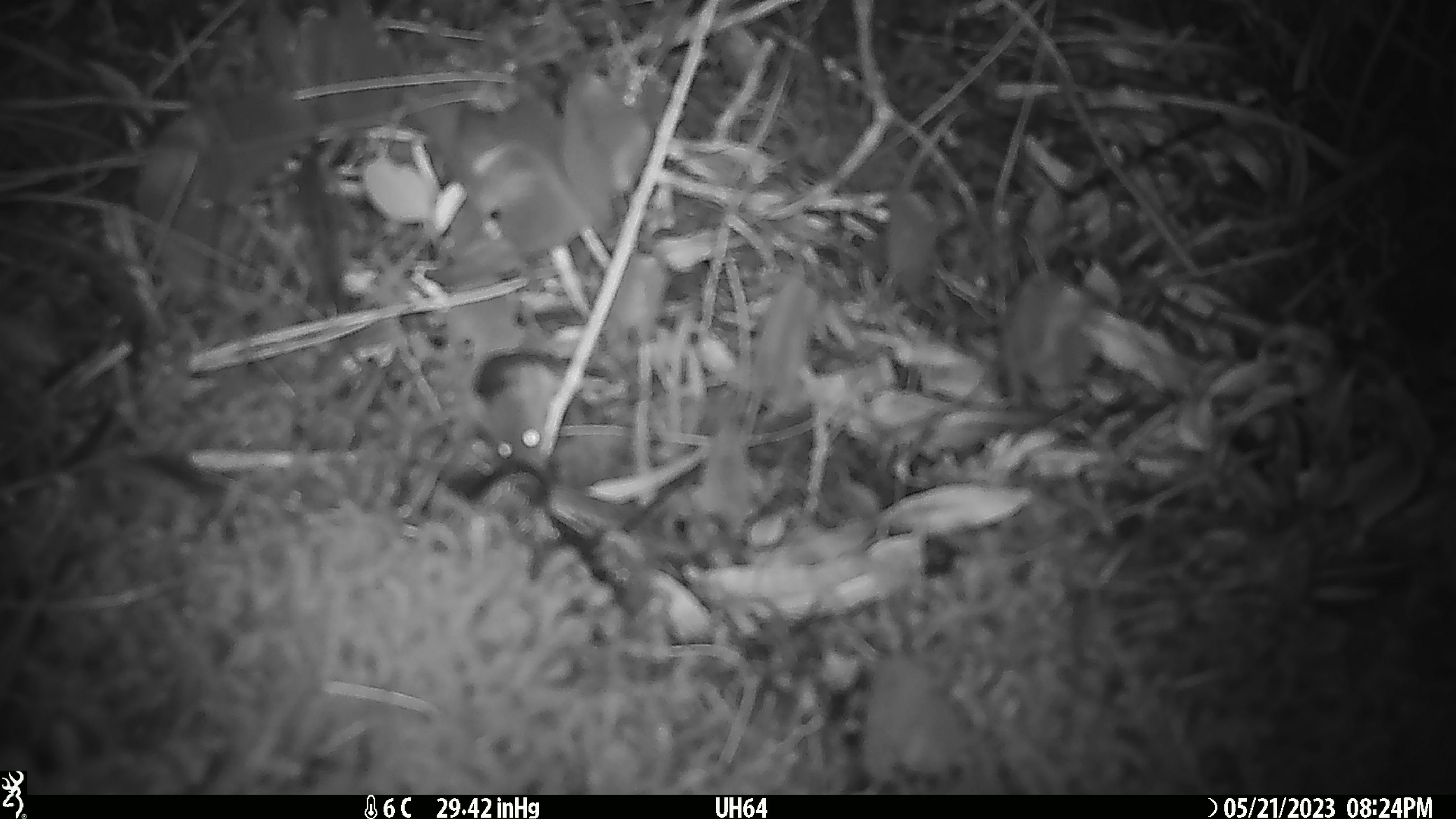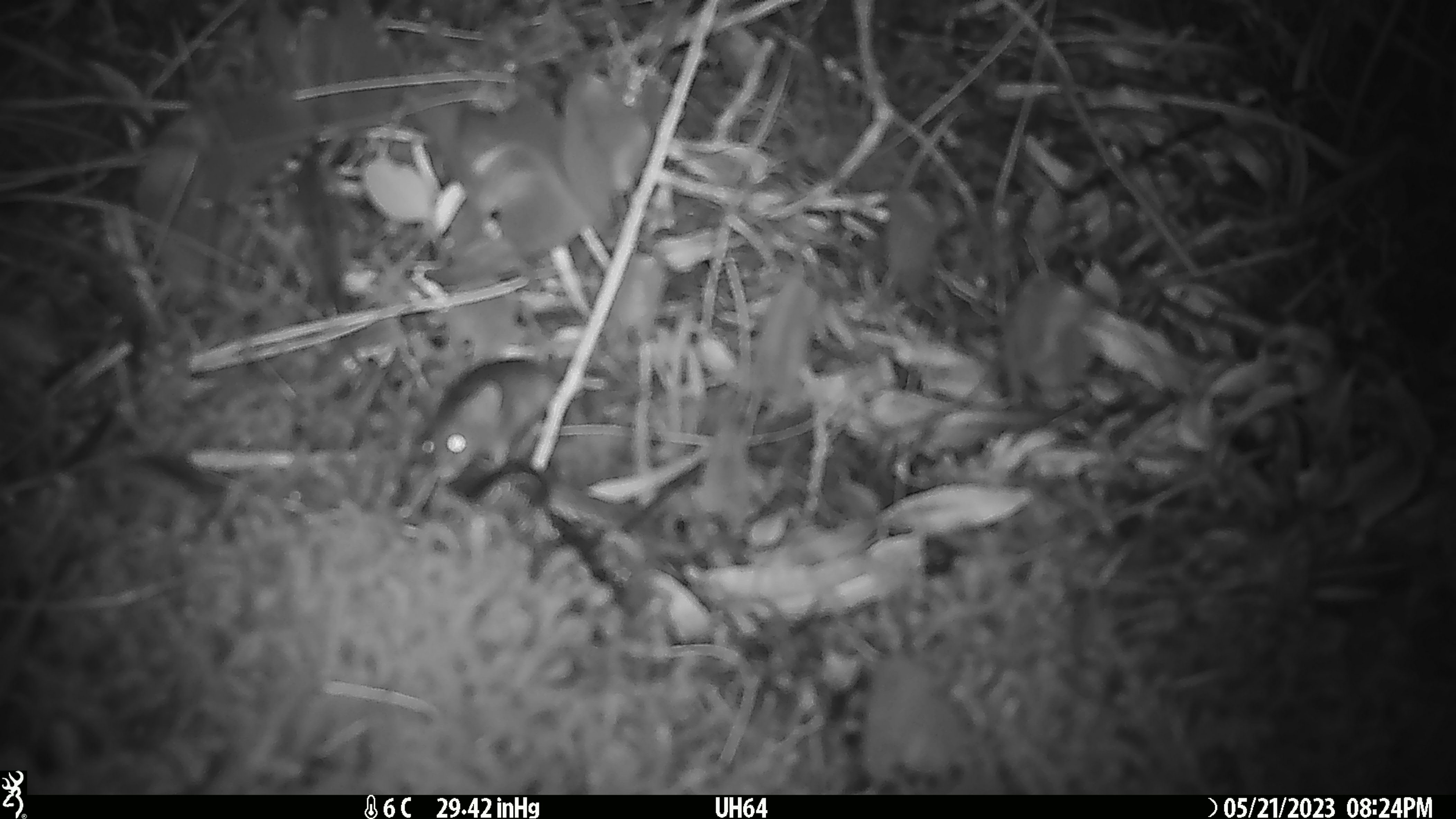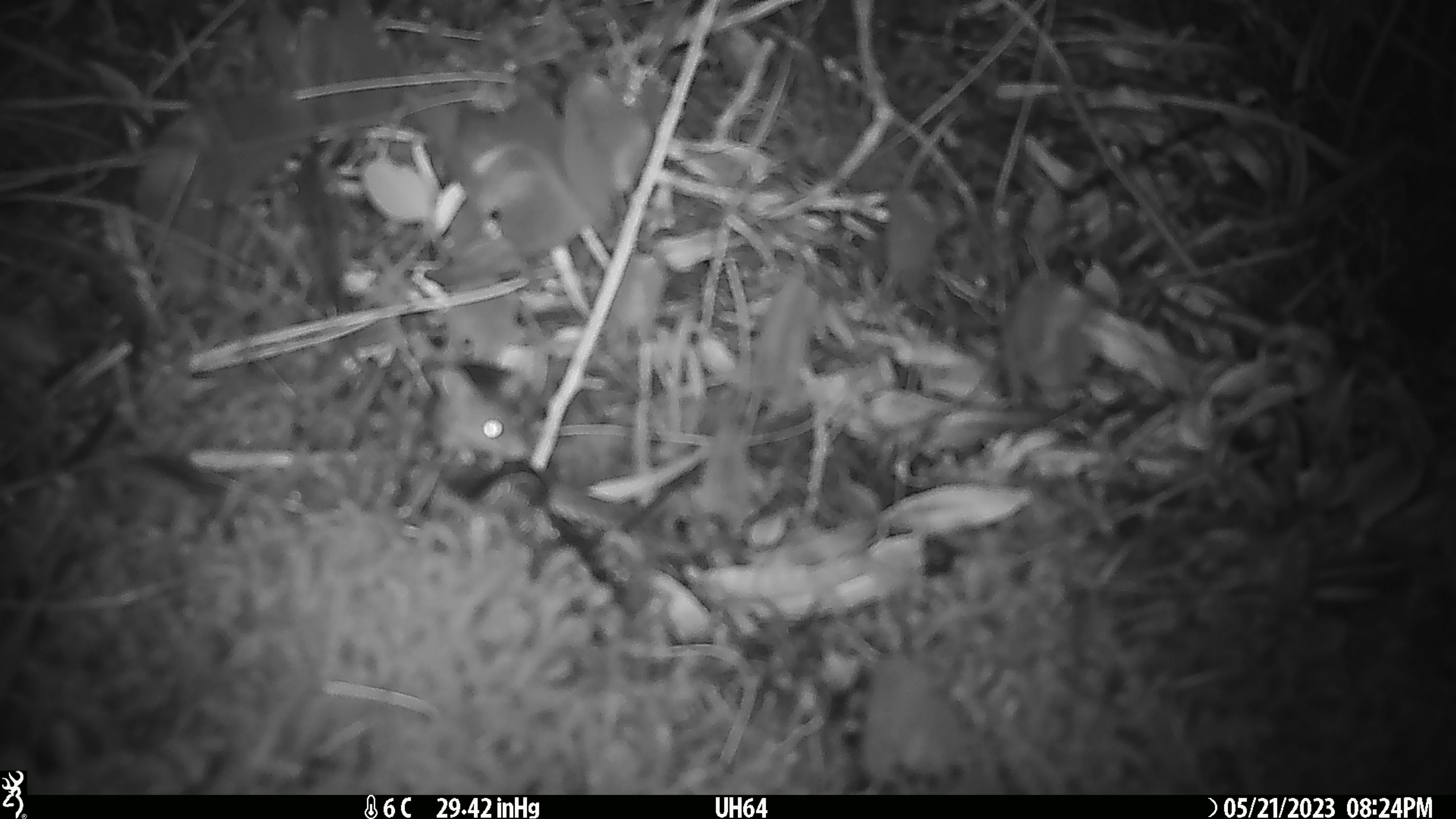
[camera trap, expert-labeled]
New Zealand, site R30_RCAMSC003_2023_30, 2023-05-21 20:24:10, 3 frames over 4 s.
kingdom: Animalia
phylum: Chordata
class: Mammalia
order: Rodentia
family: Muridae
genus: Mus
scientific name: Mus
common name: mouse